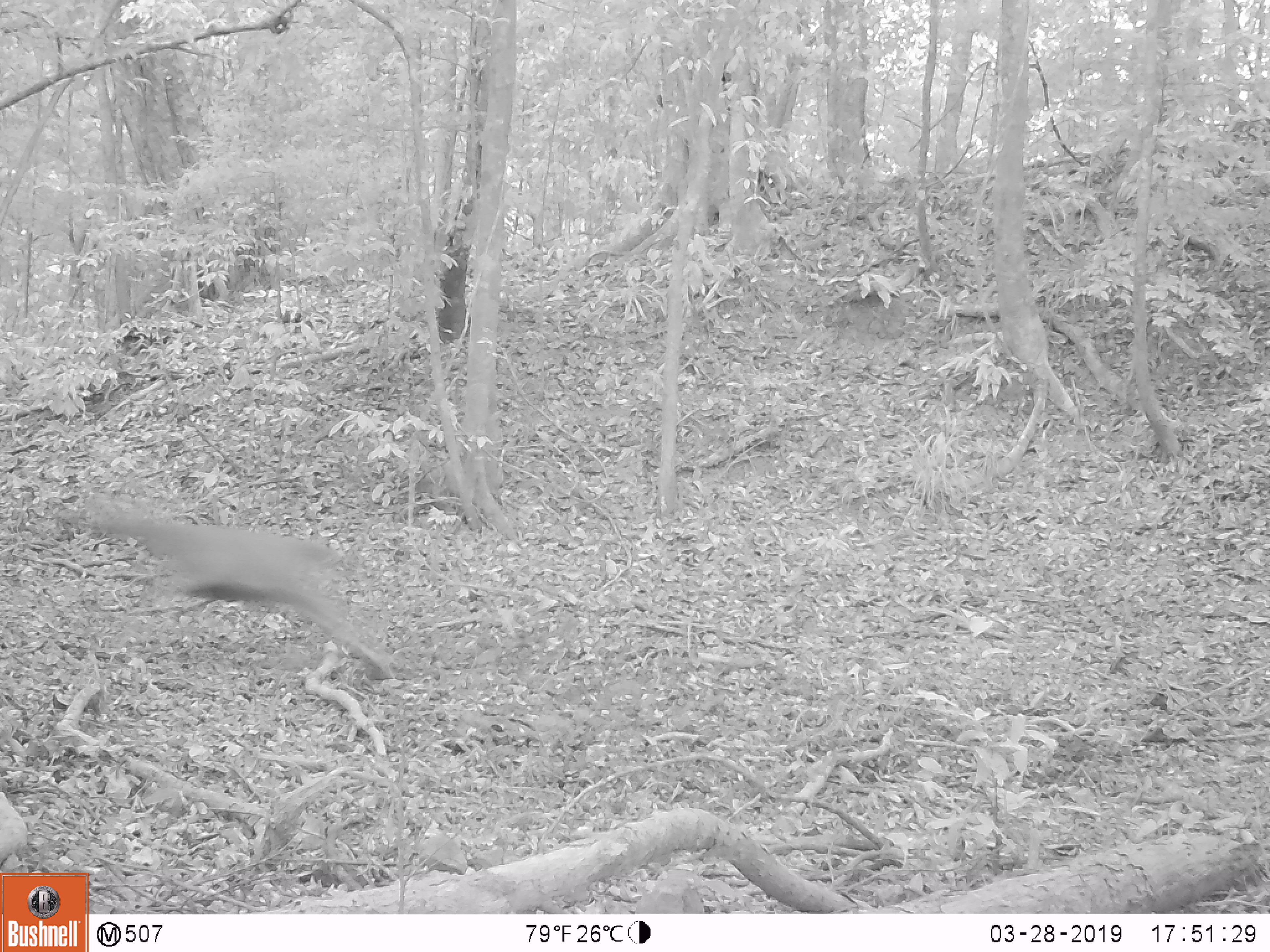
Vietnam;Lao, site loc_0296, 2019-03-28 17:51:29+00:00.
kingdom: Animalia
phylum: Chordata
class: Mammalia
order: Artiodactyla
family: Cervidae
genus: Rusa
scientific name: Rusa unicolor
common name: sambar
Sambar (Rusa unicolor). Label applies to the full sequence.